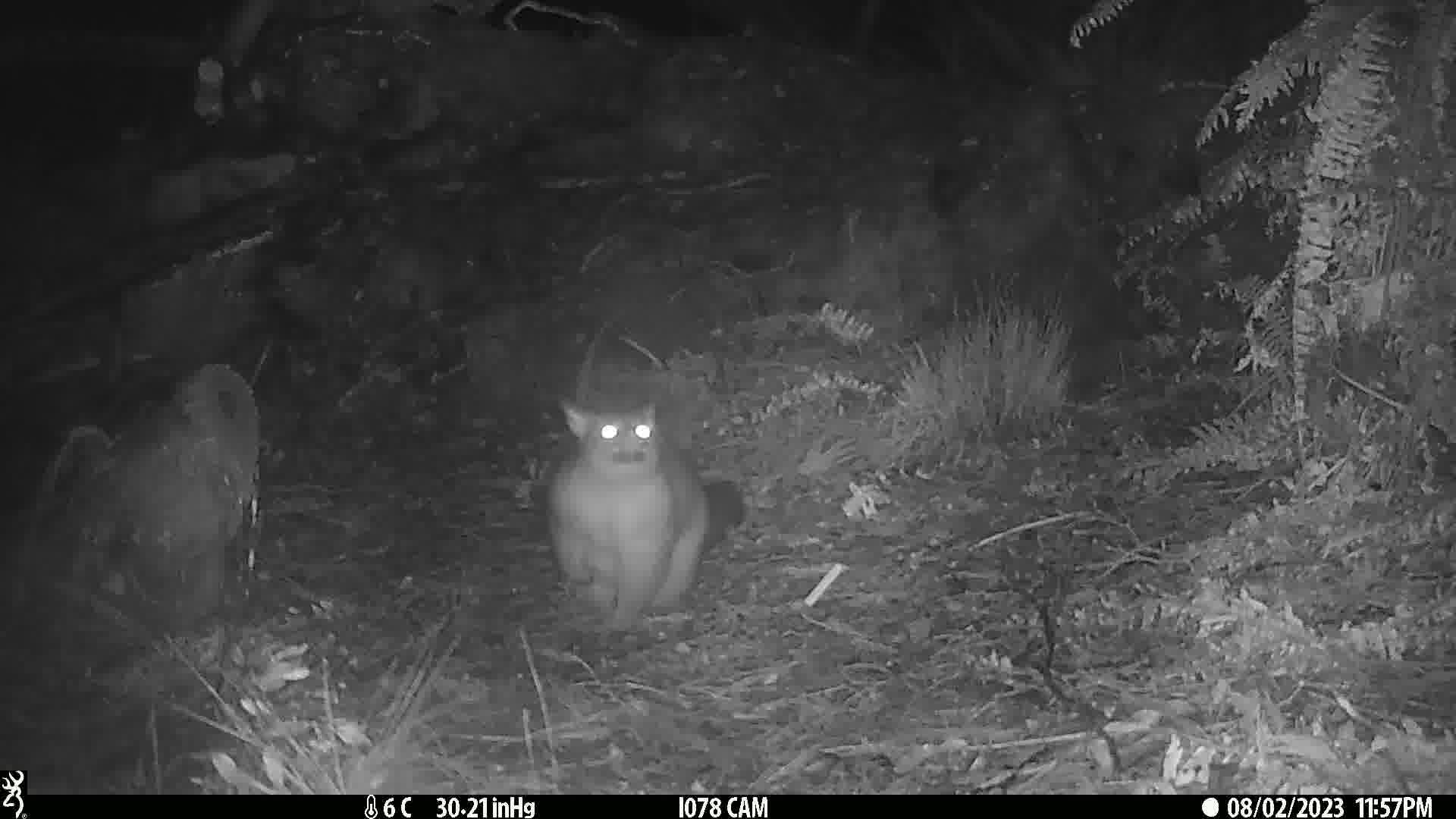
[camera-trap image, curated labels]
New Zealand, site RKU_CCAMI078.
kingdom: Animalia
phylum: Chordata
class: Mammalia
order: Diprotodontia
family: Phalangeridae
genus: Trichosurus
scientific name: Trichosurus vulpecula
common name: common brushtail possum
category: possum